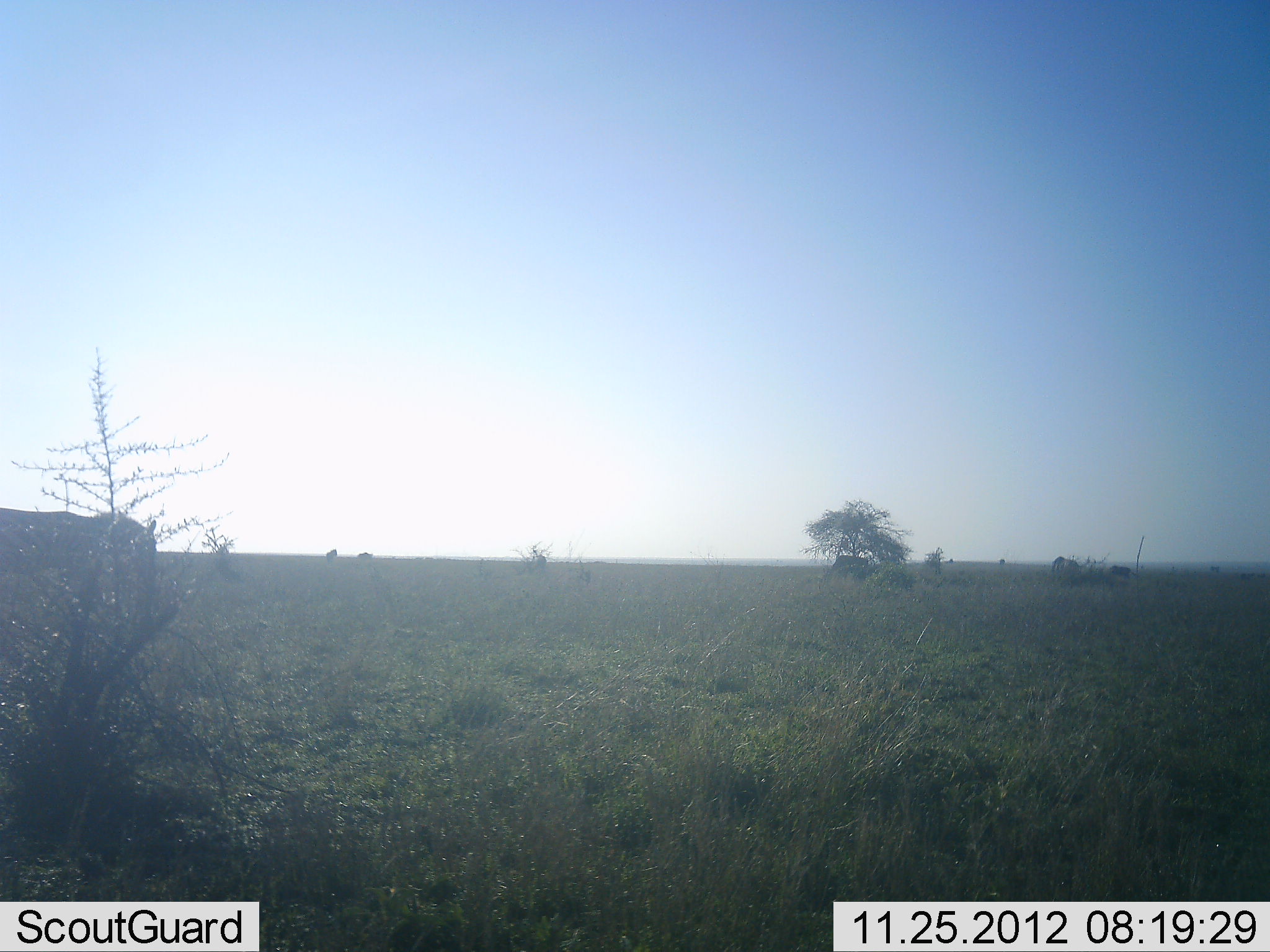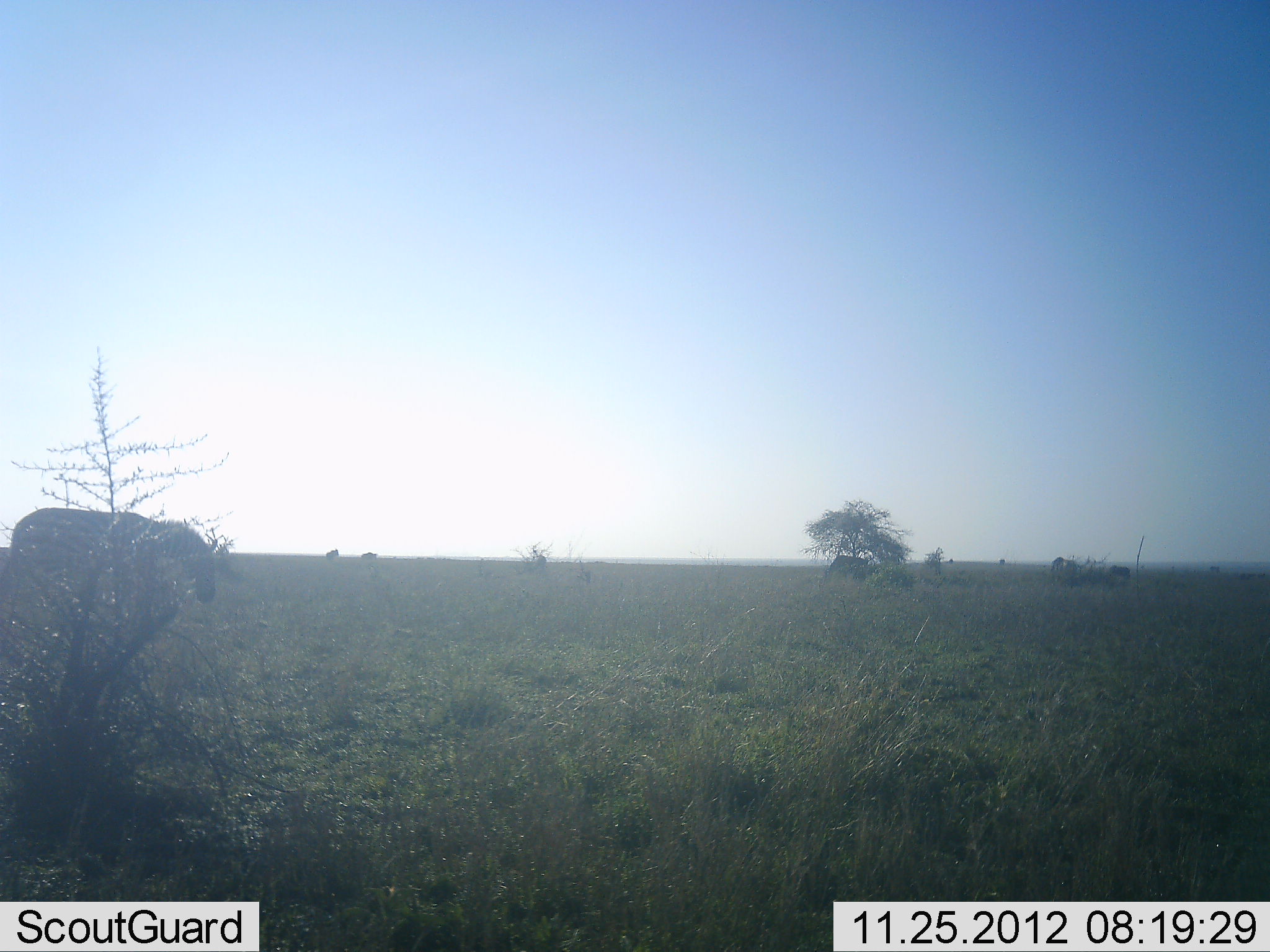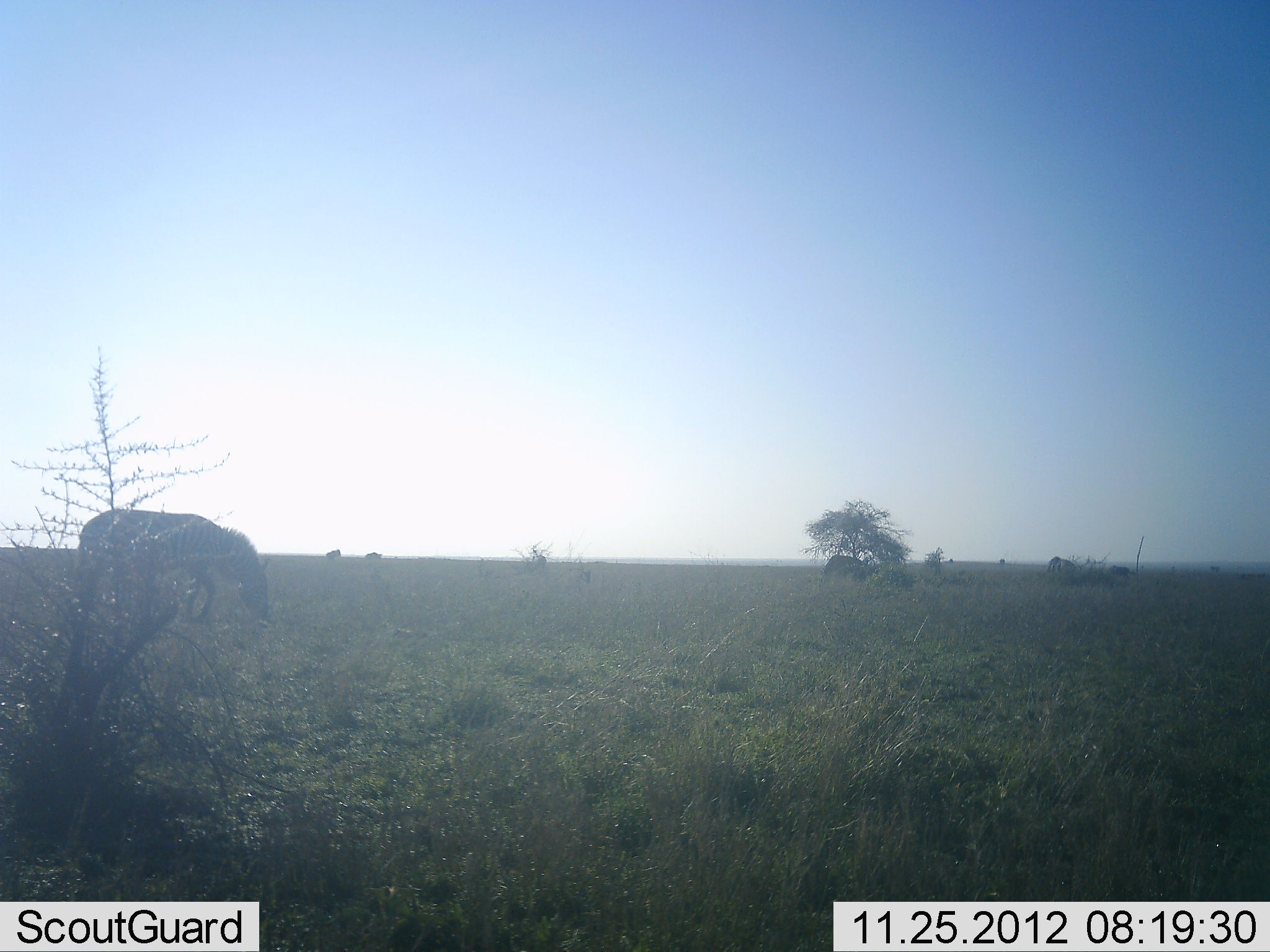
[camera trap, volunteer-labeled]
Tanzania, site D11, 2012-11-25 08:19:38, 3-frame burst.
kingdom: Animalia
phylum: Chordata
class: Mammalia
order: Perissodactyla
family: Equidae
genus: Equus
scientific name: Equus quagga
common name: plains zebra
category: zebra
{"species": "zebra (plains zebra) (Equus quagga)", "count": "3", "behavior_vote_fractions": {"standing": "18%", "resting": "0%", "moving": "82%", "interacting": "0%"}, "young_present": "0%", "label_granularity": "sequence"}